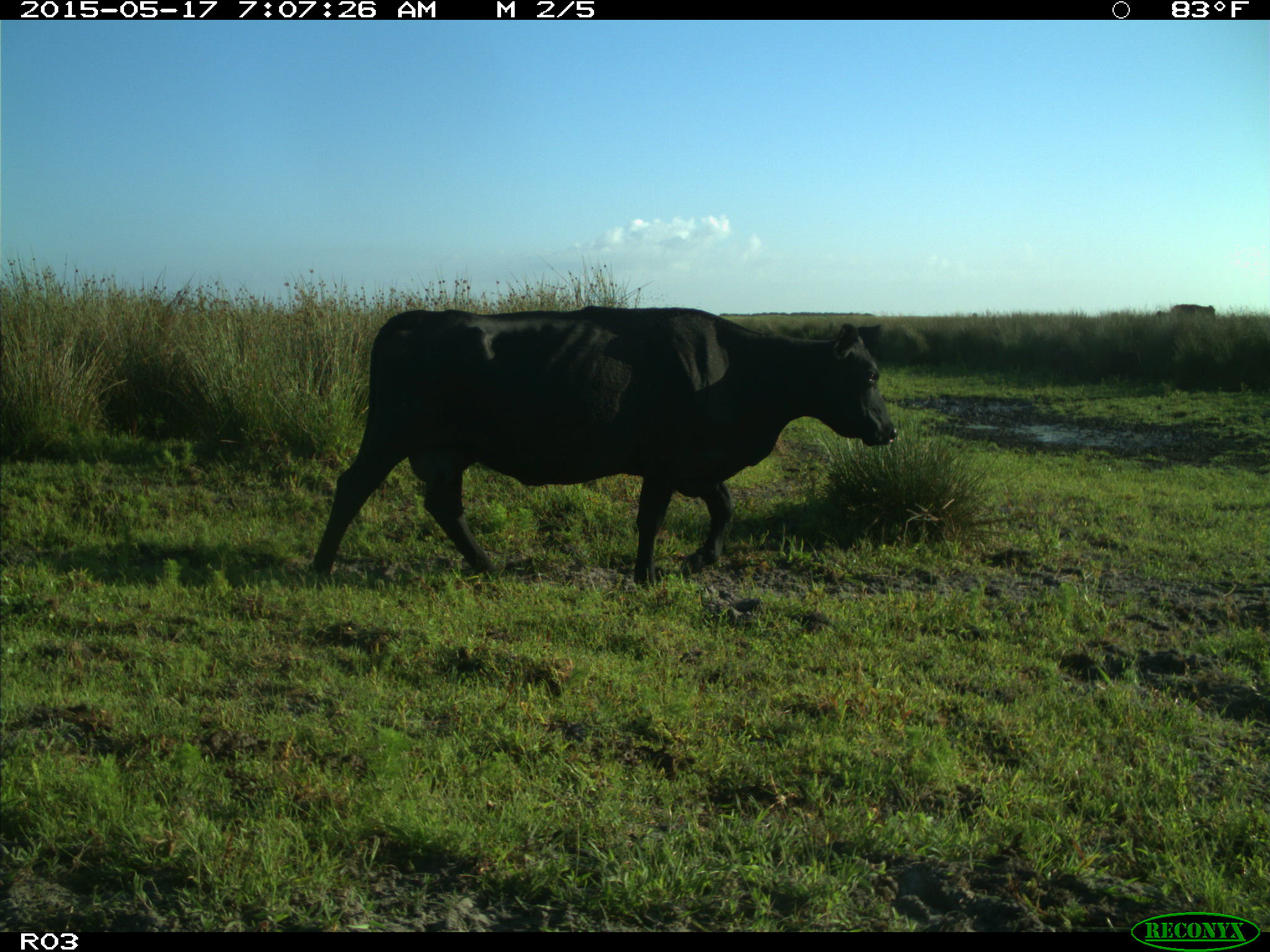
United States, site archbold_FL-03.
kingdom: Animalia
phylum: Chordata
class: Mammalia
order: Artiodactyla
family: Bovidae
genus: Bos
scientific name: Bos taurus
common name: domestic cow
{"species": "Bos taurus (domestic cow)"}